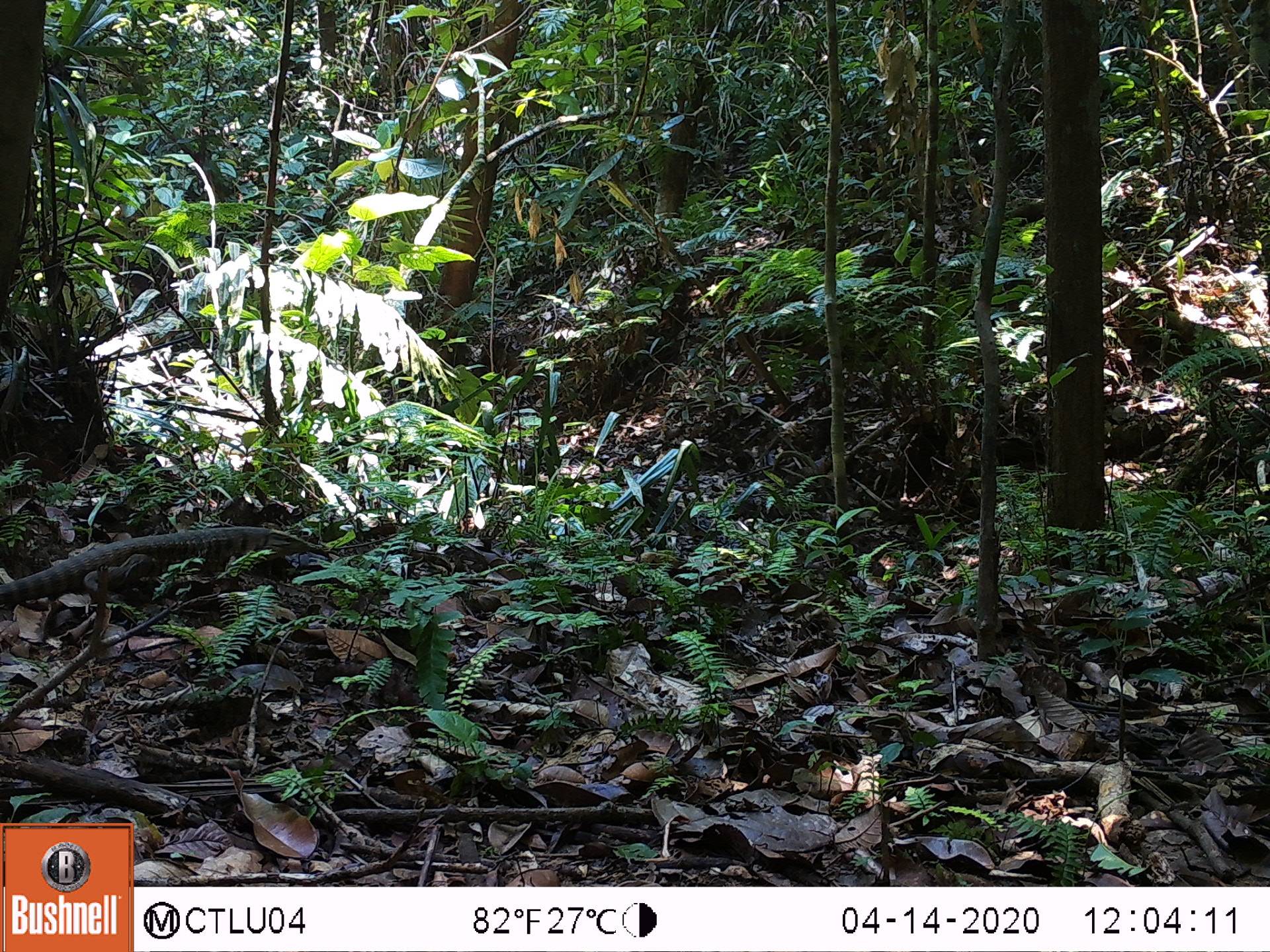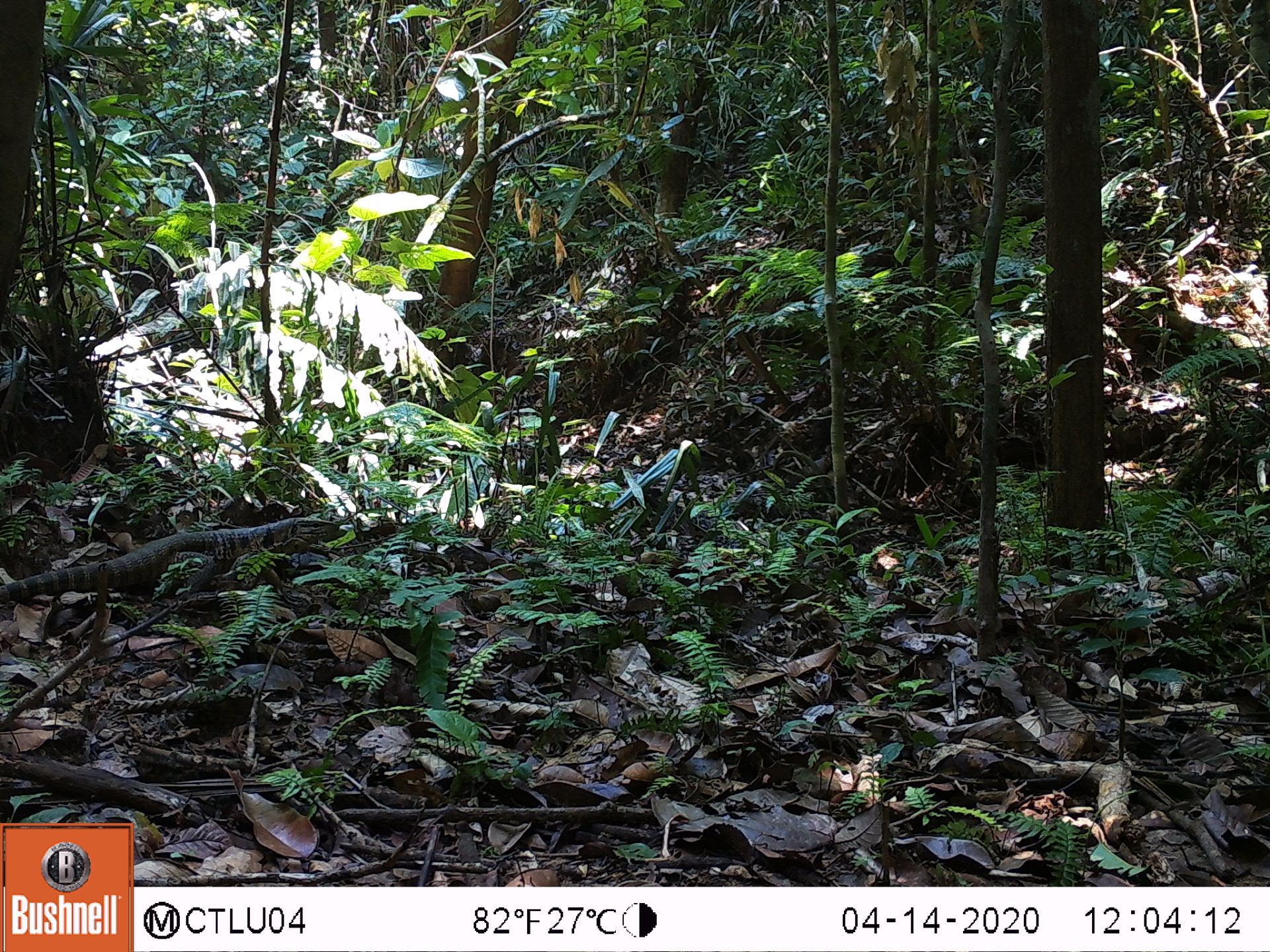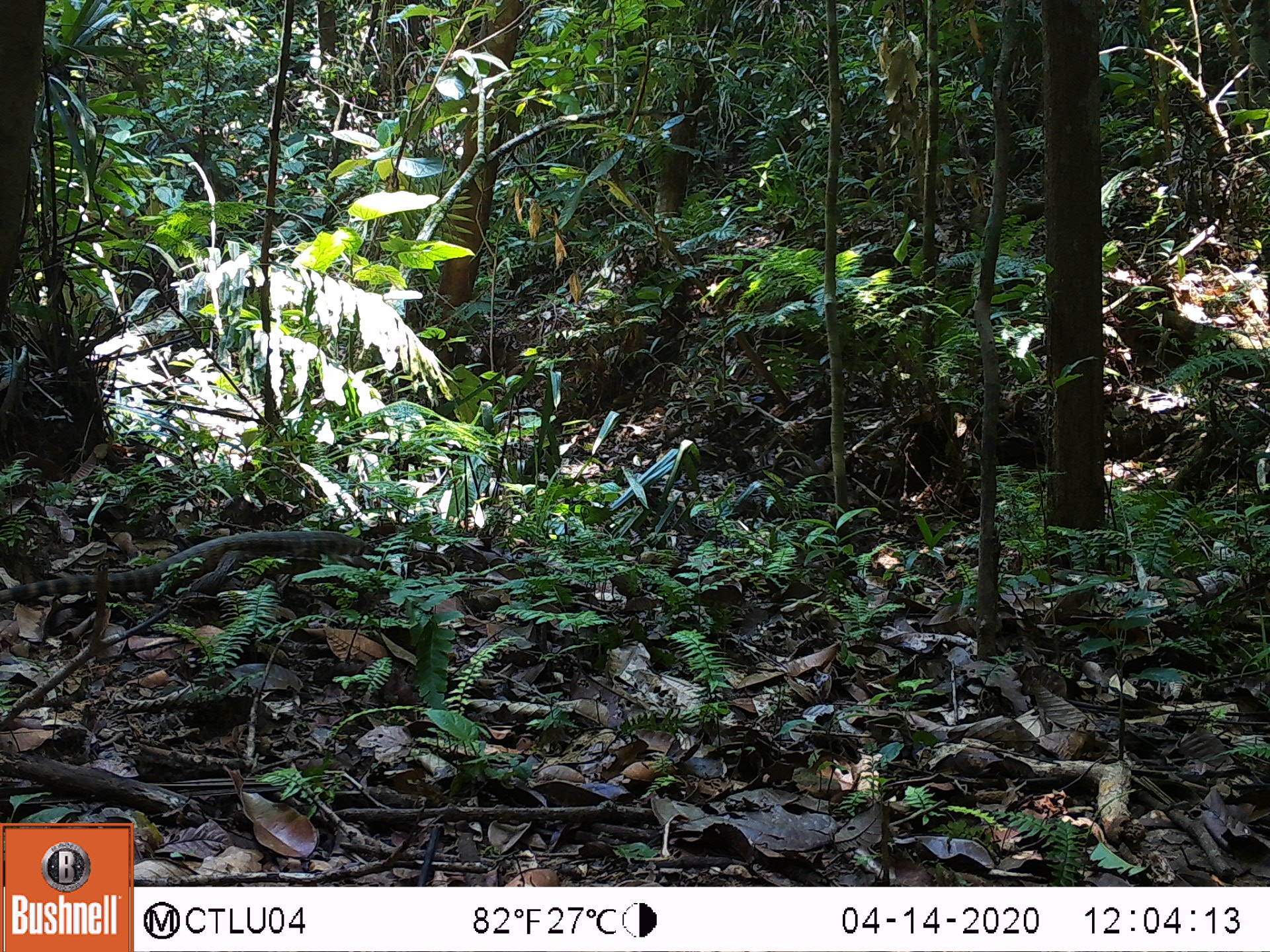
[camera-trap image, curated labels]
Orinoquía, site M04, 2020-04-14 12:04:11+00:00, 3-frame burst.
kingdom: Animalia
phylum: Chordata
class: Reptilia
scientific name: Reptilia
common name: reptile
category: unknown reptile